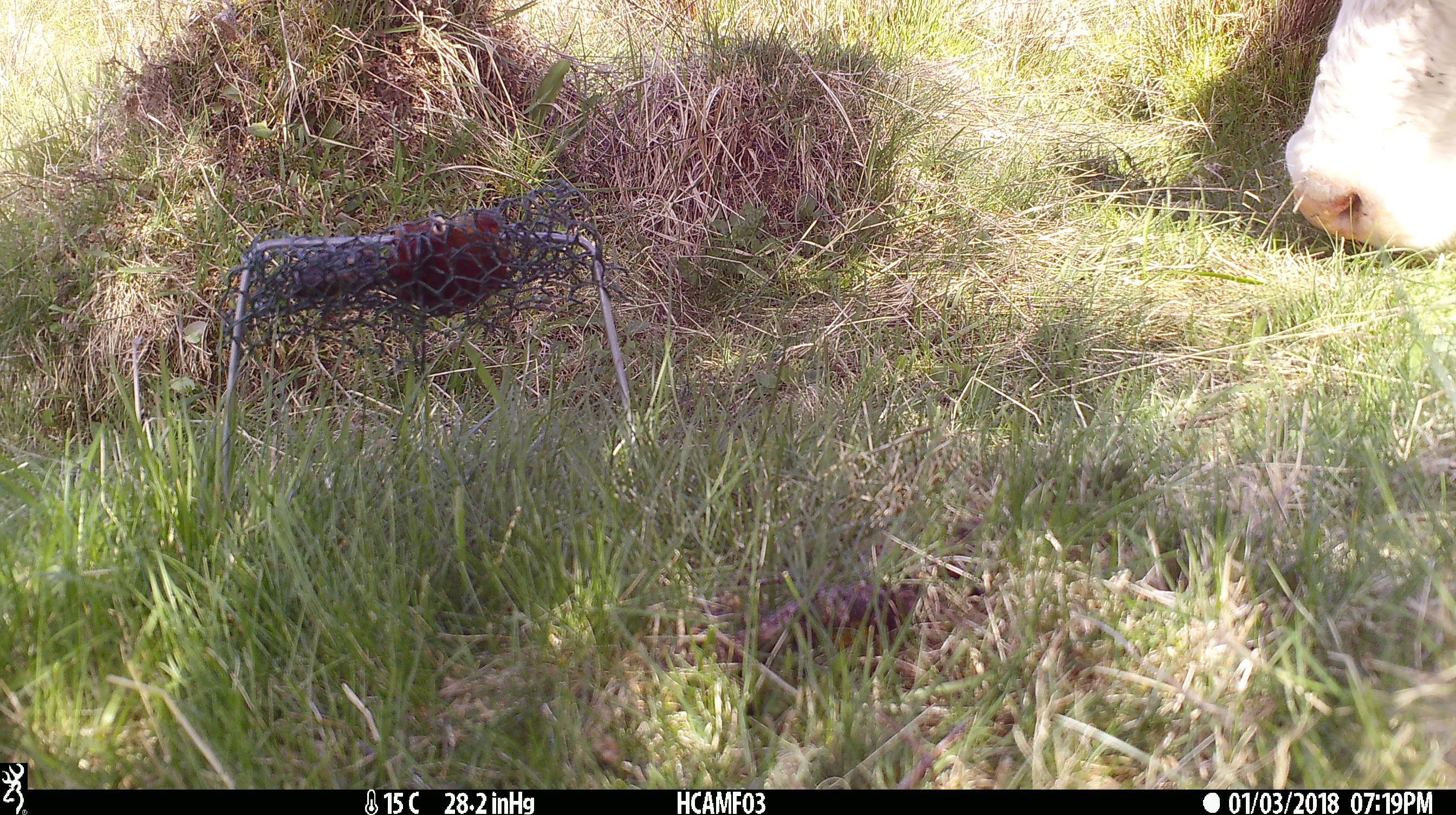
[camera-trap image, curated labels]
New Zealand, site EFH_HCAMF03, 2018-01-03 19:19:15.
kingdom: Animalia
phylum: Chordata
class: Mammalia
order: Artiodactyla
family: Bovidae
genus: Bos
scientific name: Bos taurus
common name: domestic cow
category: cow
Cow (domestic cow) (Bos taurus).